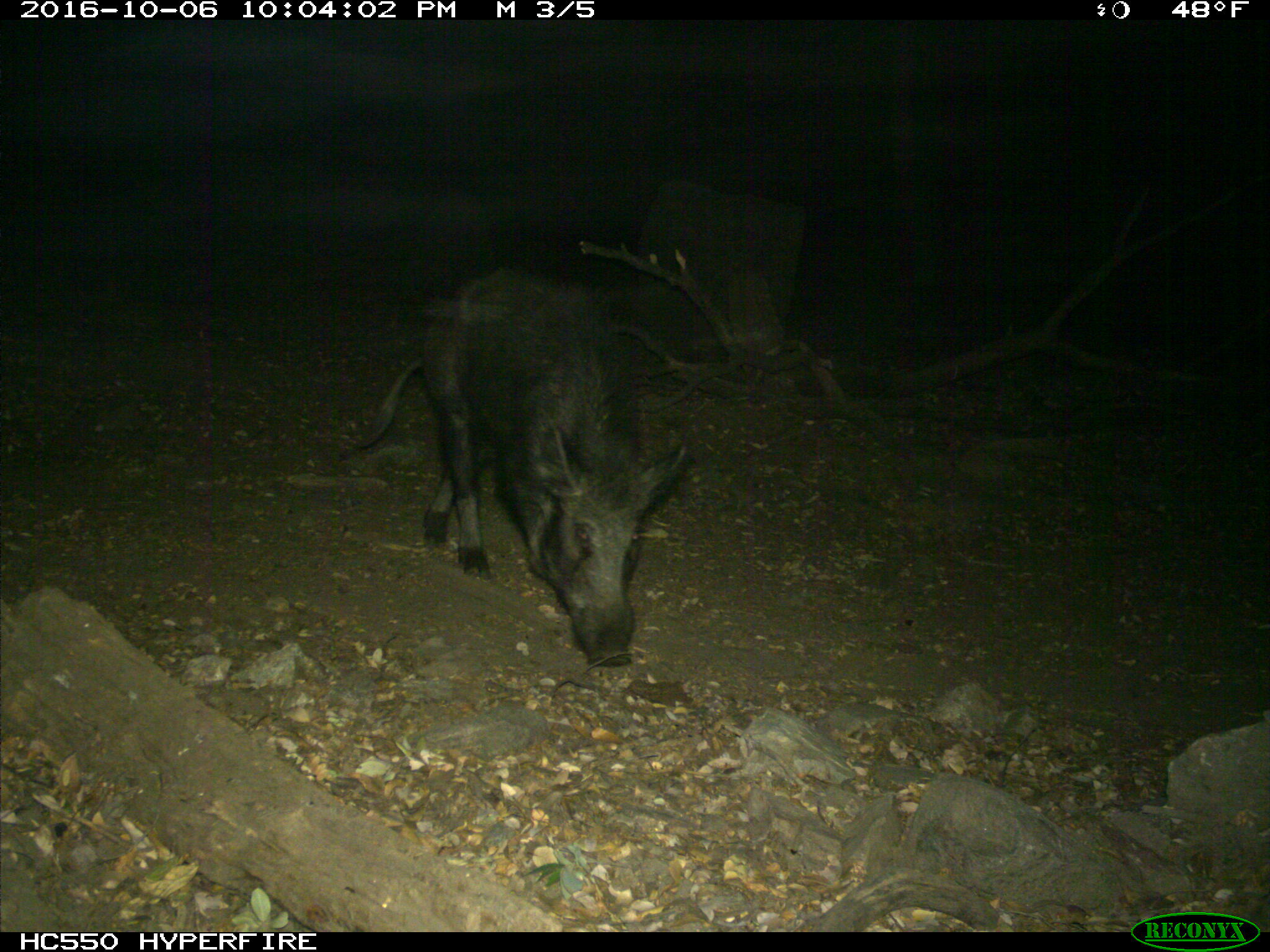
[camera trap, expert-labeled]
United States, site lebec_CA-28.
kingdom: Animalia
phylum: Chordata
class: Mammalia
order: Artiodactyla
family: Suidae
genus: Sus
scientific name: Sus scrofa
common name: wild boar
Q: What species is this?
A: Sus scrofa (wild boar).